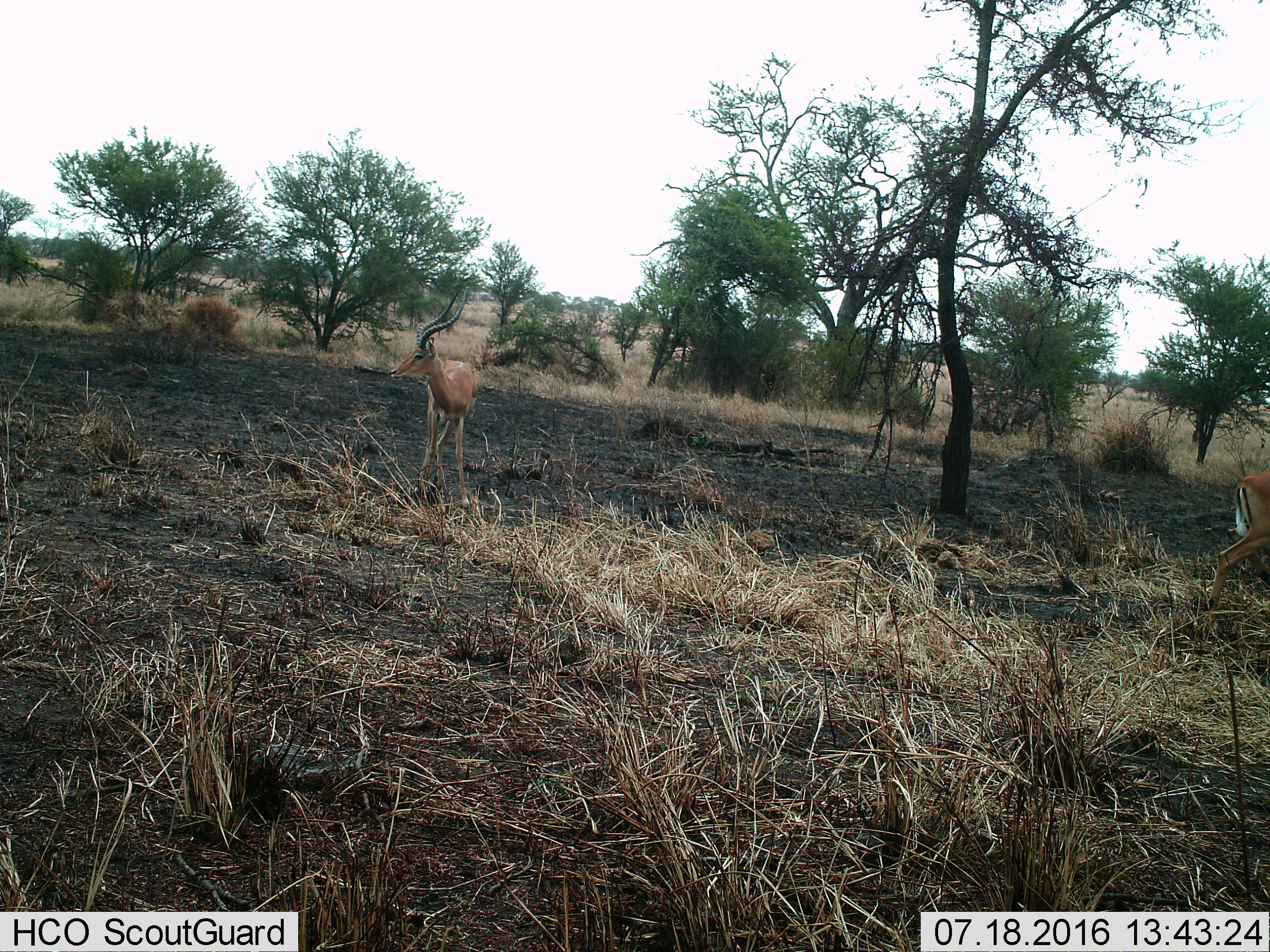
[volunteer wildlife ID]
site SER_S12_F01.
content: unidentified animal